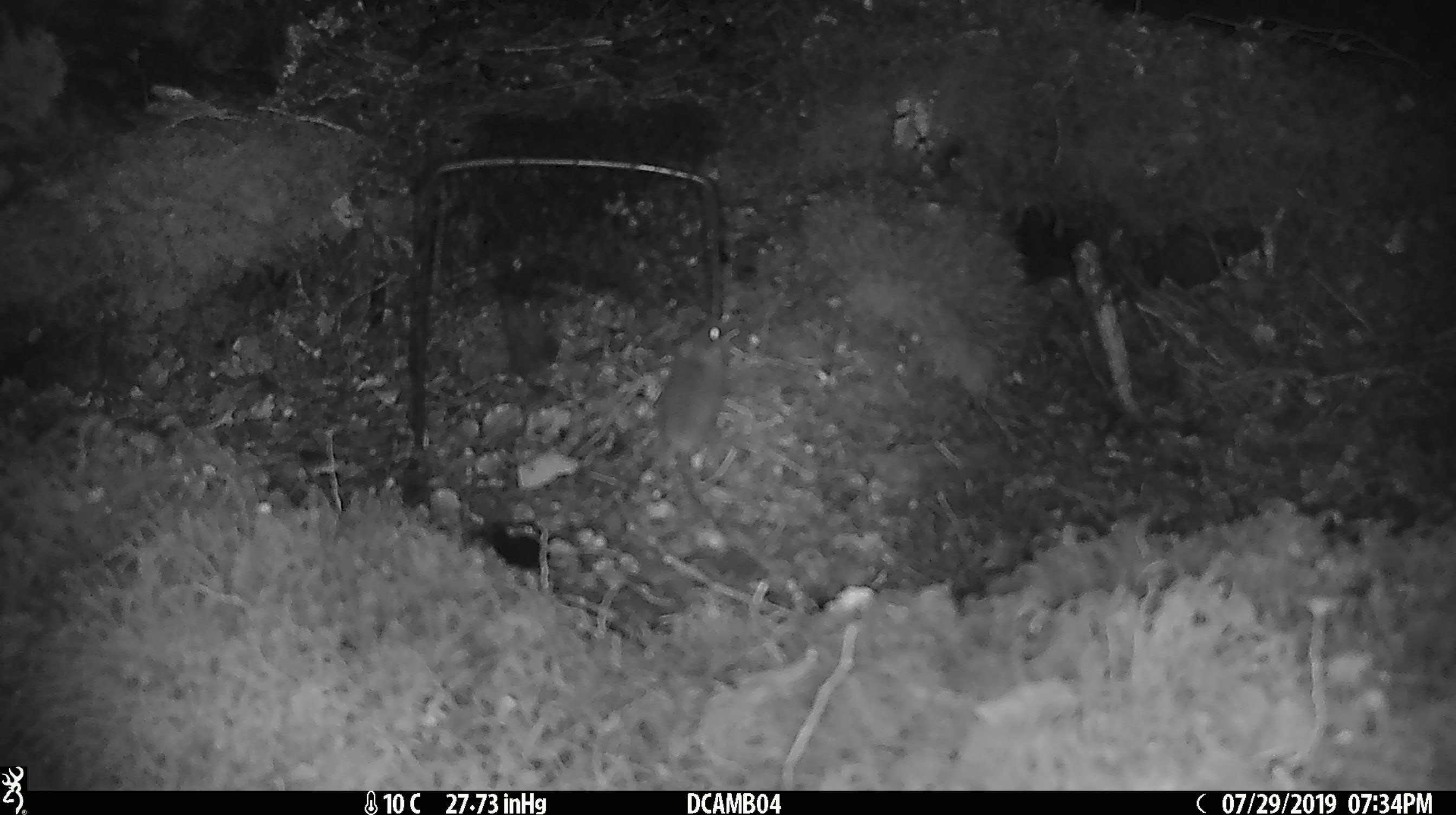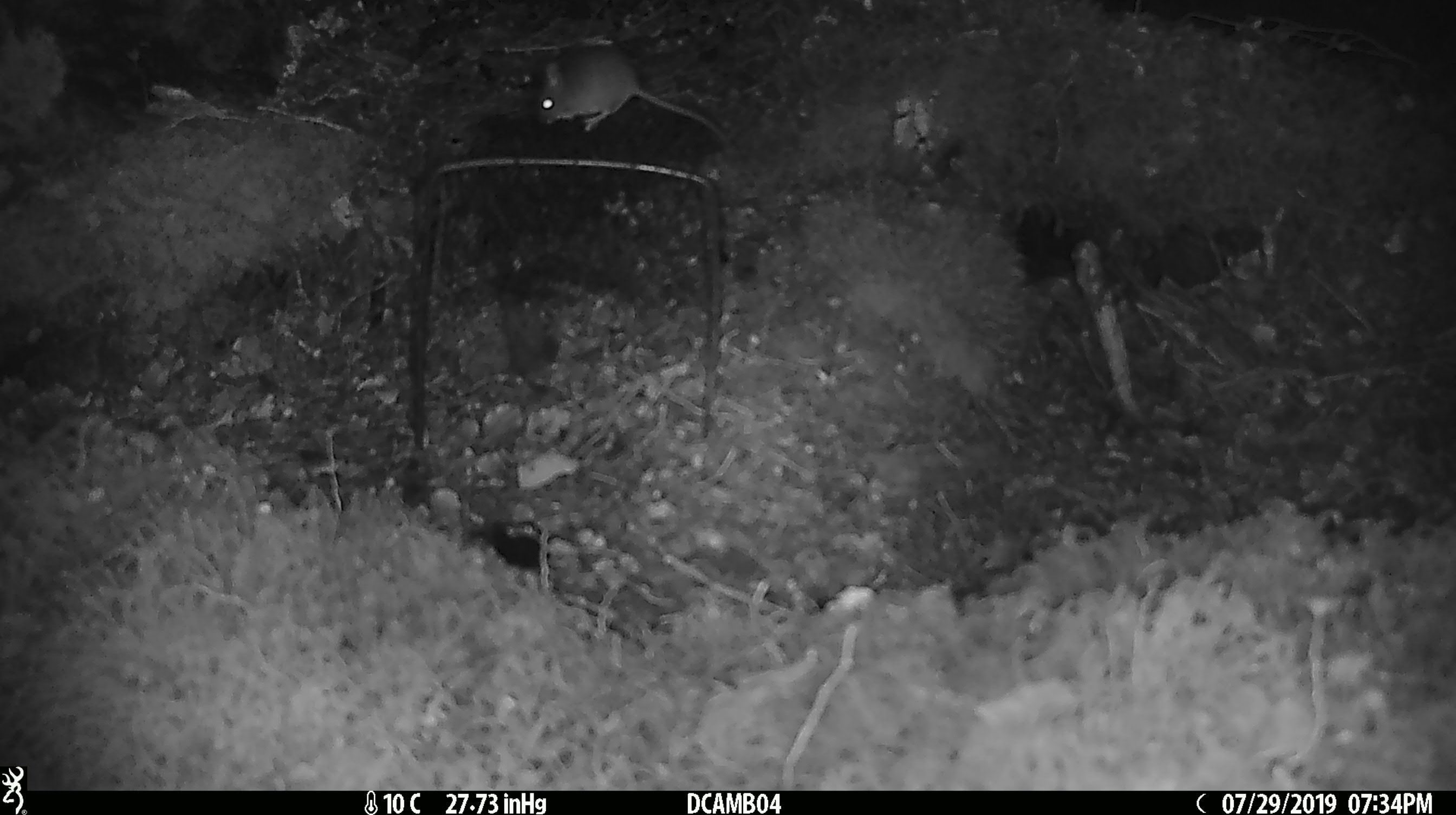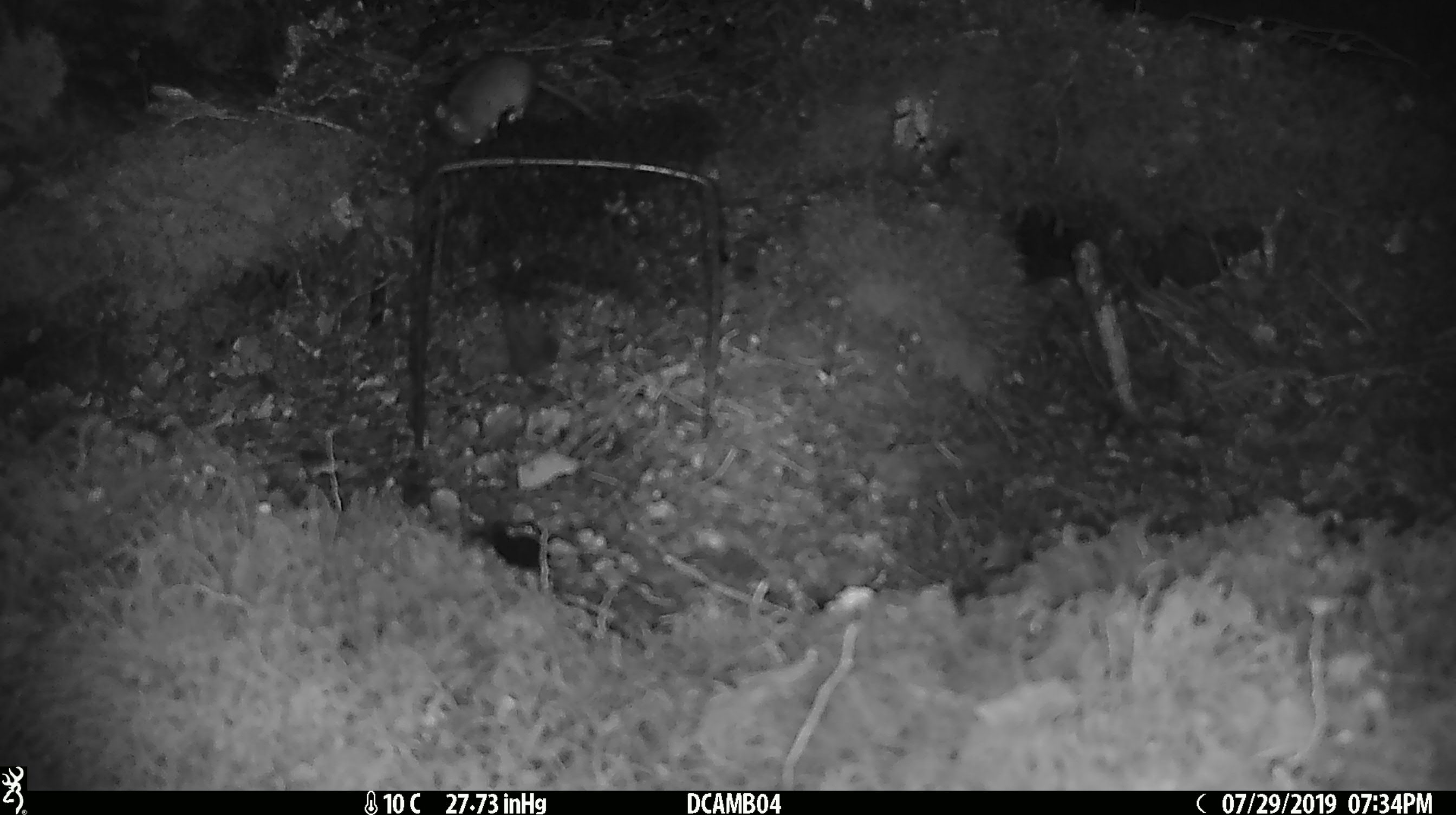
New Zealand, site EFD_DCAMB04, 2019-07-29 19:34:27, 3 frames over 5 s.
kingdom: Animalia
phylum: Chordata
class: Mammalia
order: Rodentia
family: Muridae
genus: Mus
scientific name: Mus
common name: mouse